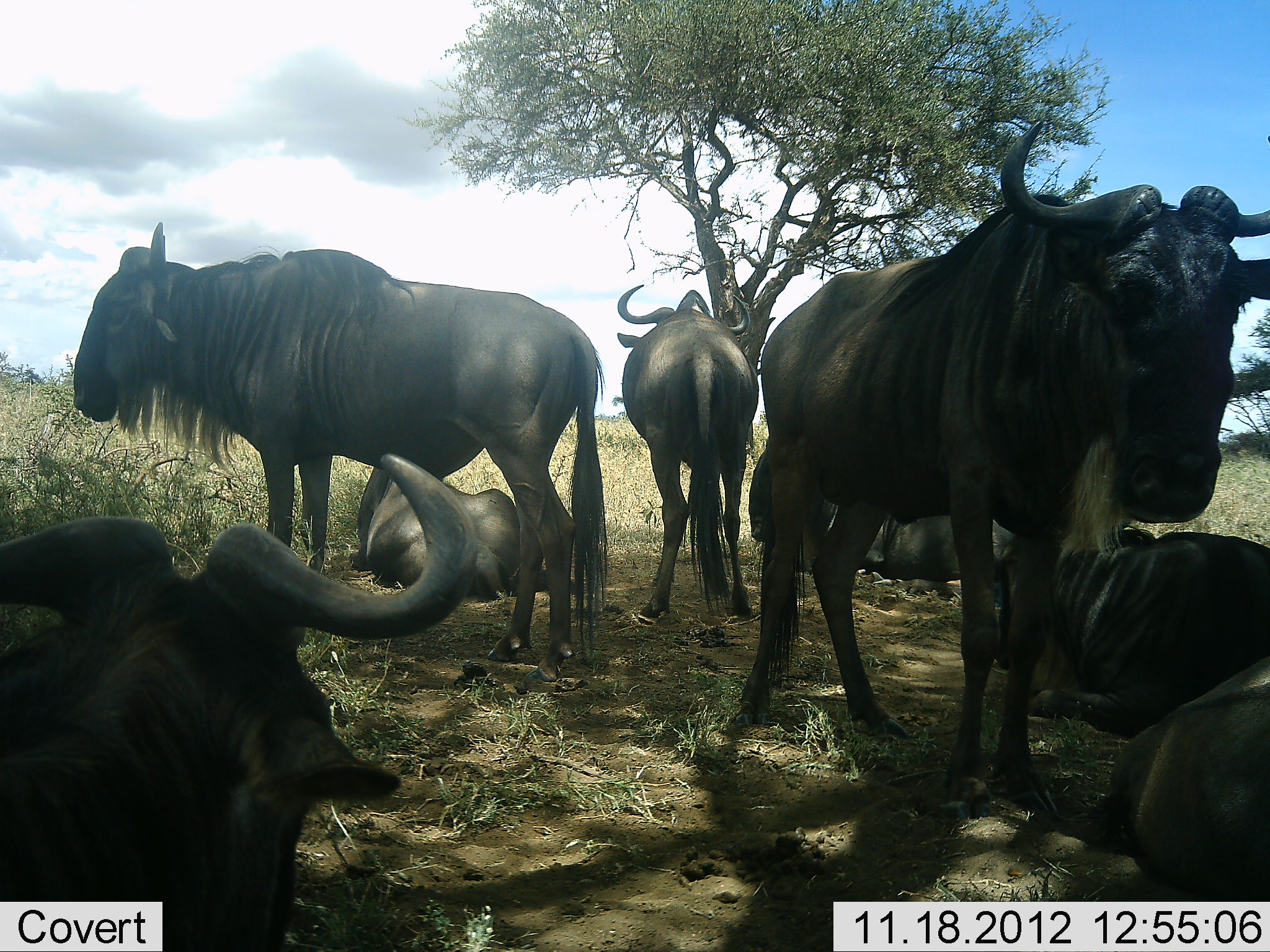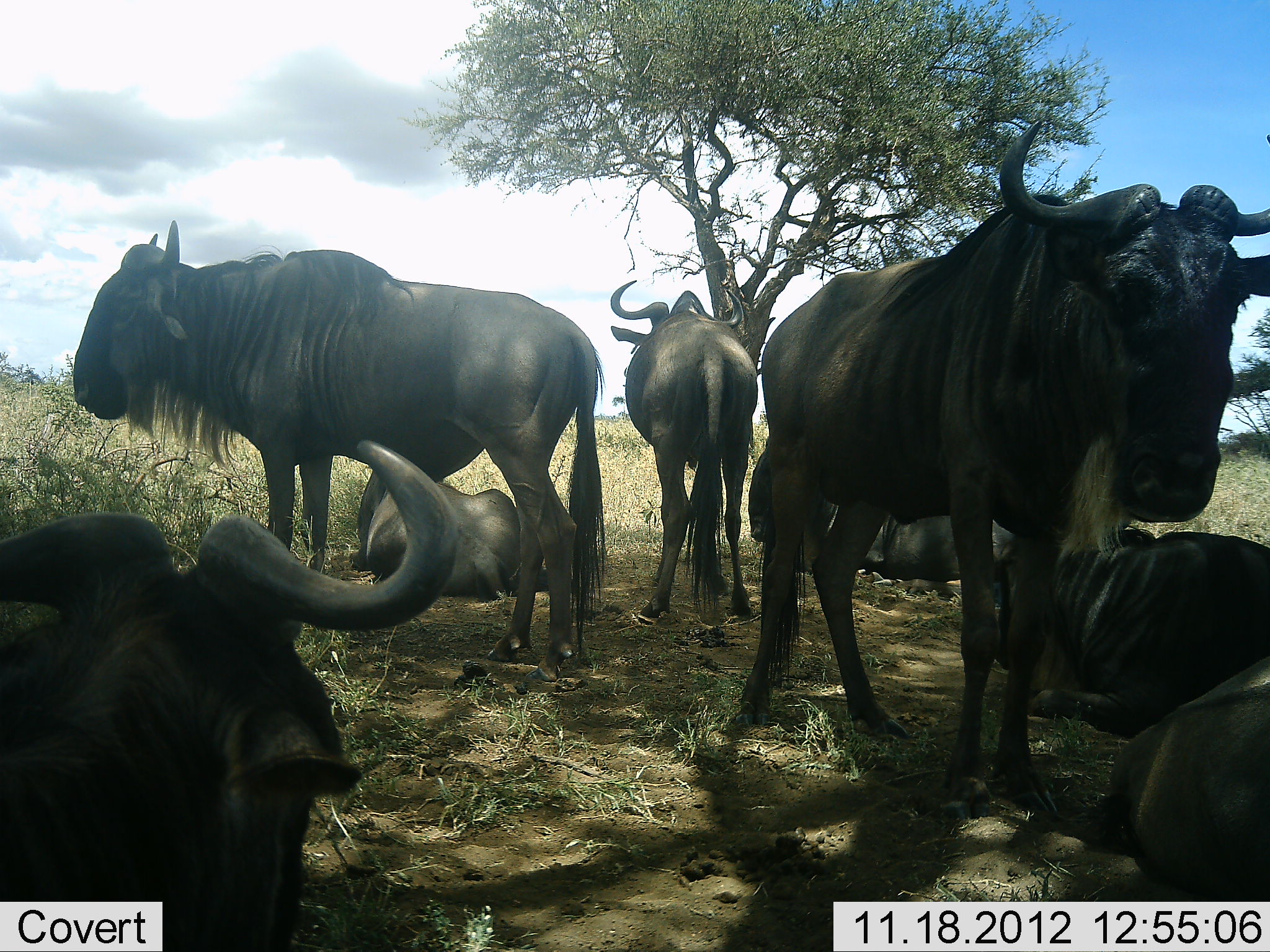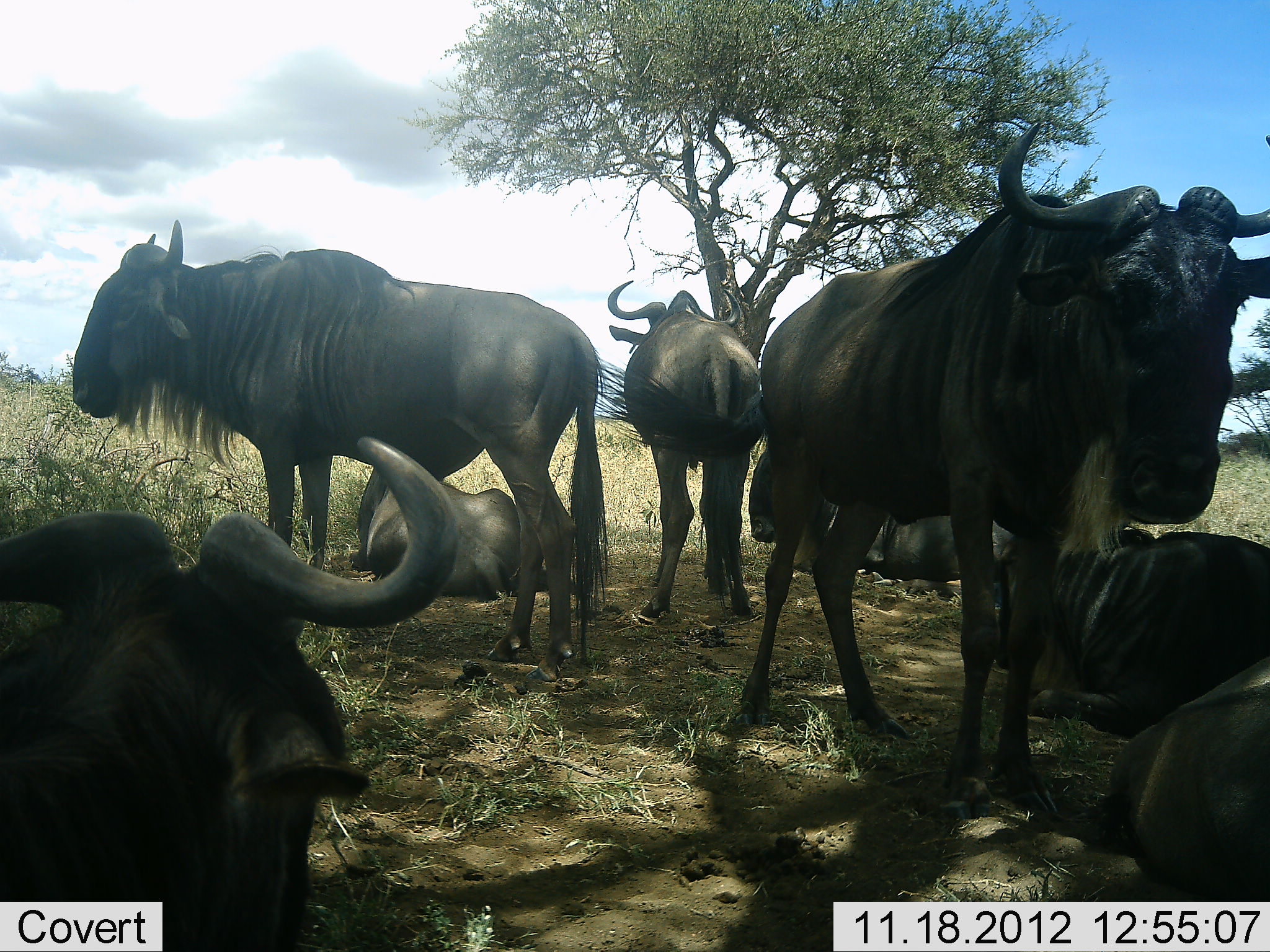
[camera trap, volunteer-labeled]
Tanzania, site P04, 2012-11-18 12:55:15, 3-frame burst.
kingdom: Animalia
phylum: Chordata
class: Mammalia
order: Artiodactyla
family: Bovidae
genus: Connochaetes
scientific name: Connochaetes taurinus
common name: blue wildebeest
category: wildebeest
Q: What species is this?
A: Wildebeest (blue wildebeest) (Connochaetes taurinus).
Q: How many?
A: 8.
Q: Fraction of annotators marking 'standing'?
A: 80%.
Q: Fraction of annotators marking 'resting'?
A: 90%.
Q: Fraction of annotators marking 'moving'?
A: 10%.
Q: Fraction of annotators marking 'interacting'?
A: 0%.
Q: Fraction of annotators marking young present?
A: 0%.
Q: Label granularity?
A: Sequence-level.